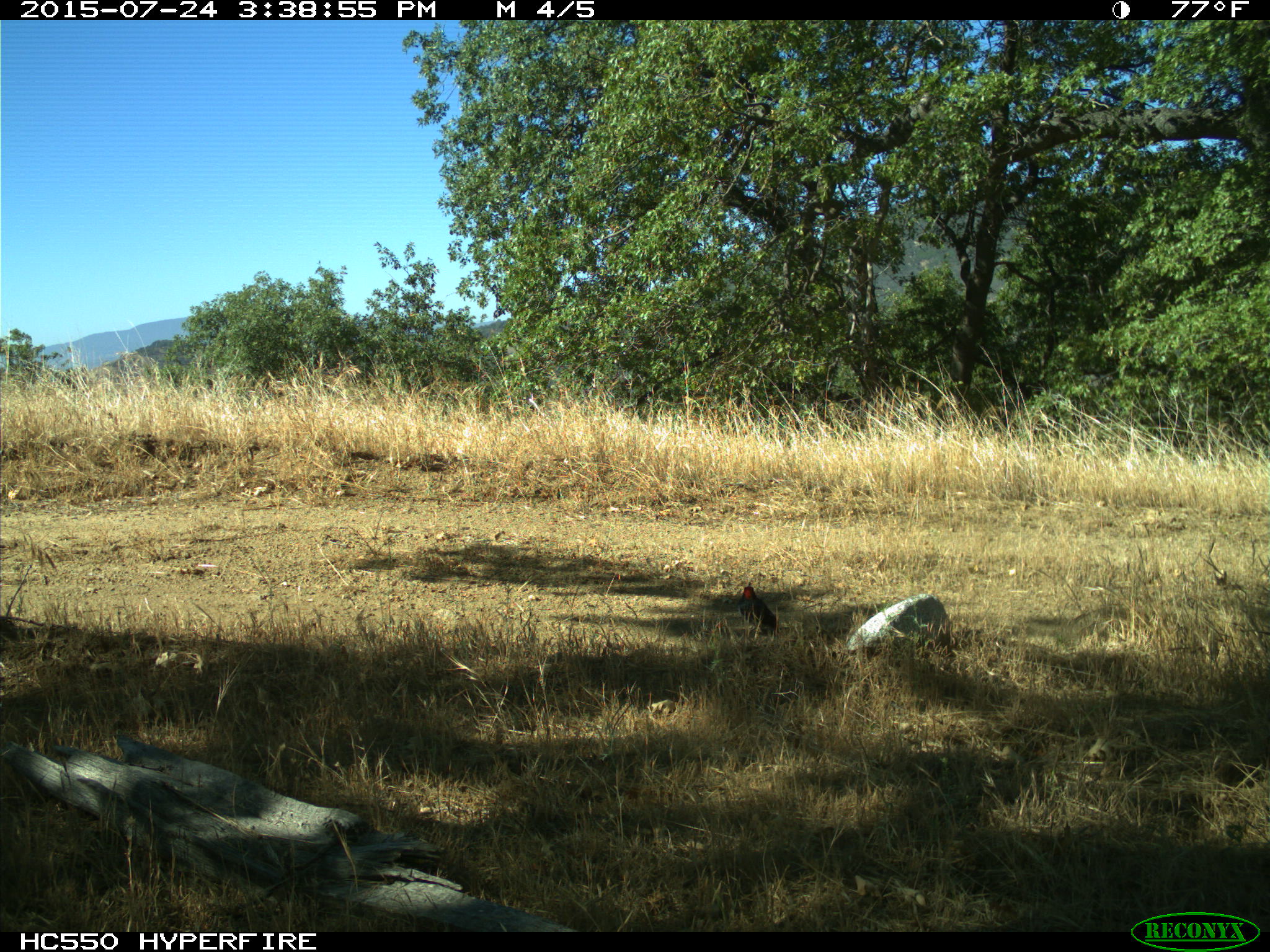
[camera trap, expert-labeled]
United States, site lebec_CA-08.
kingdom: Animalia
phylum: Chordata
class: Aves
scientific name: Aves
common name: birds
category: unidentified bird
Unidentified bird (birds) (Aves).